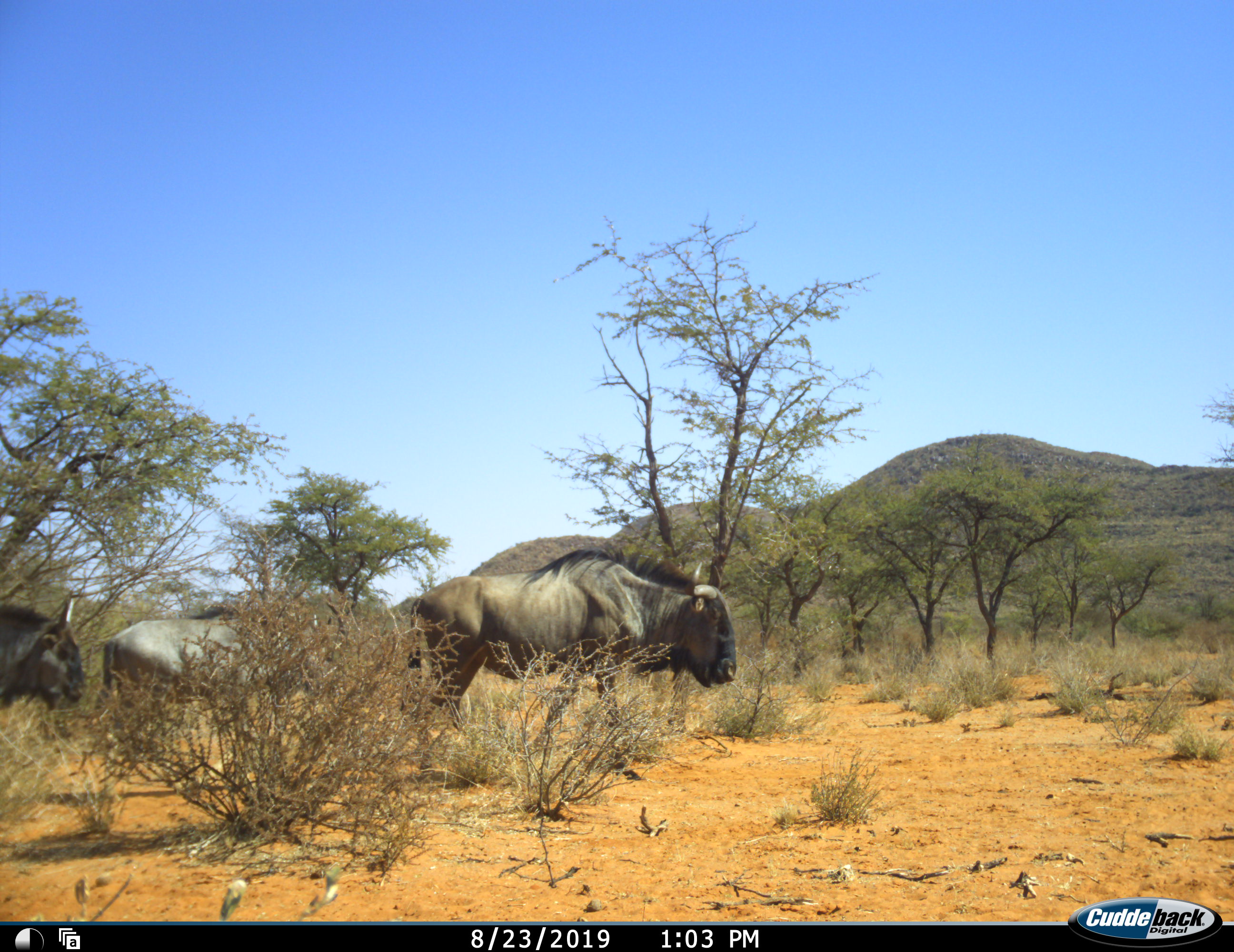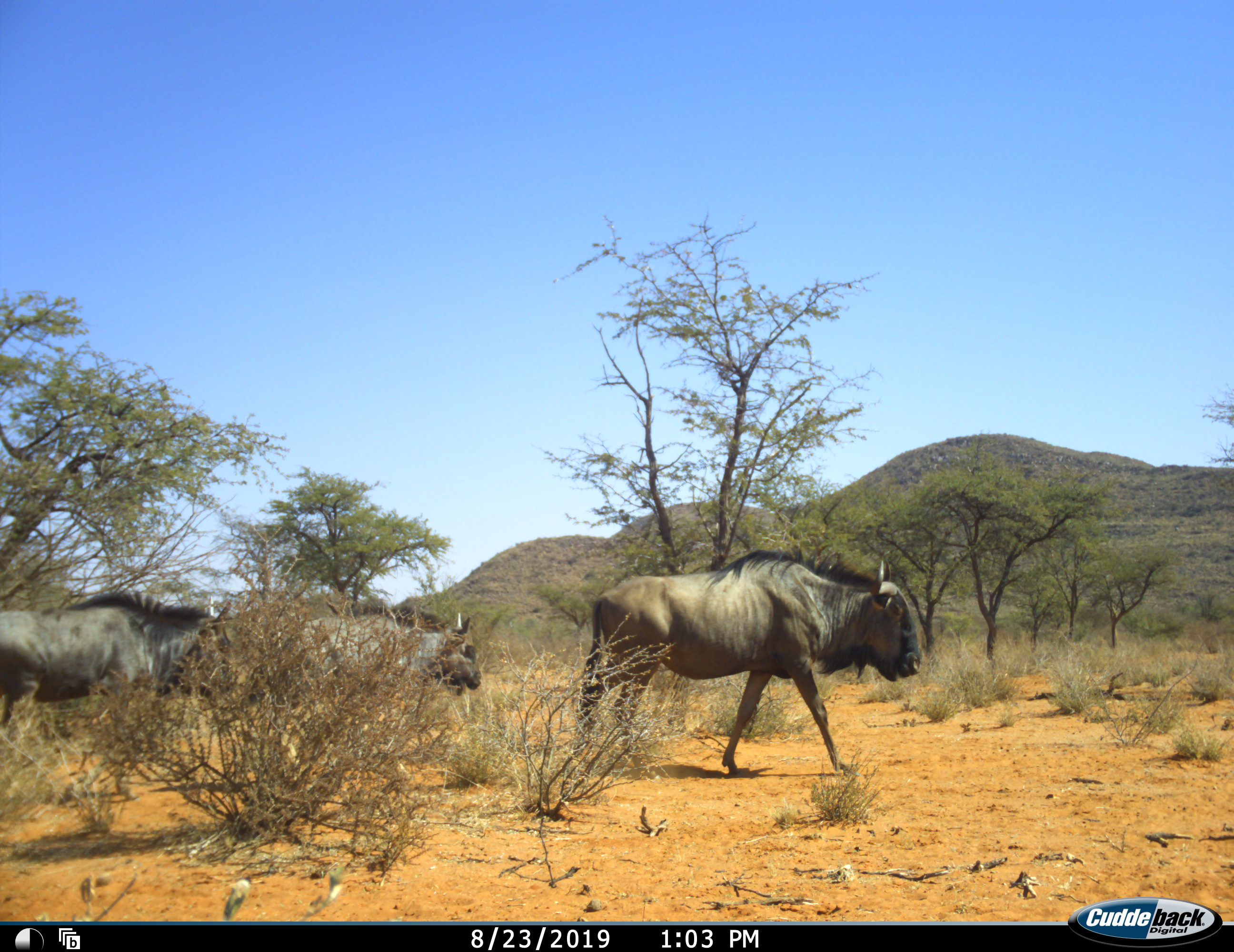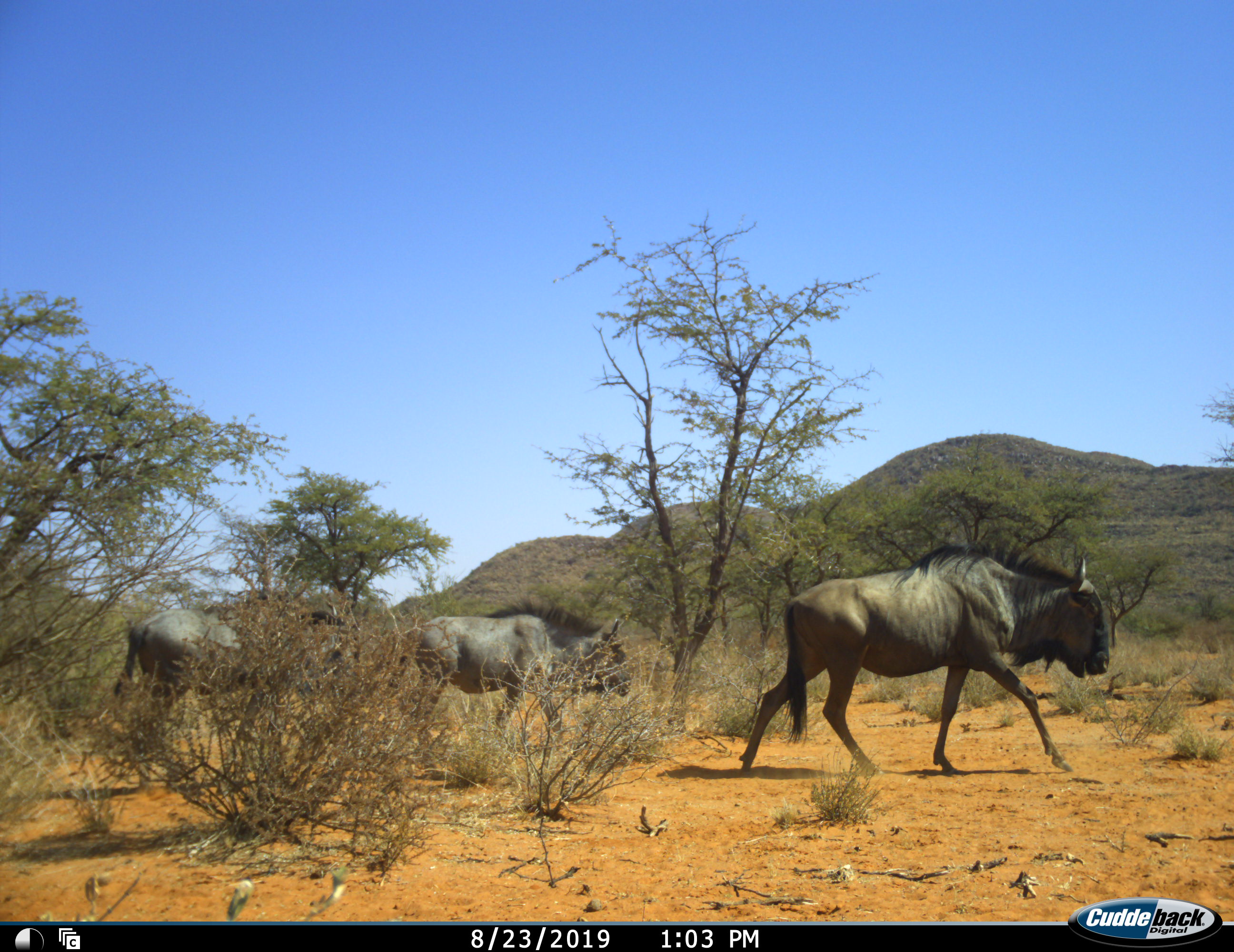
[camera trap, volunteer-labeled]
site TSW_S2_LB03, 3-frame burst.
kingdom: Animalia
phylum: Chordata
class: Mammalia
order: Artiodactyla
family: Bovidae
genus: Connochaetes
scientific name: Connochaetes taurinus taurinus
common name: blue wildebeest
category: wildebeestblue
Wildebeestblue (blue wildebeest) (Connochaetes taurinus taurinus), count 3. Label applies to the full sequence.